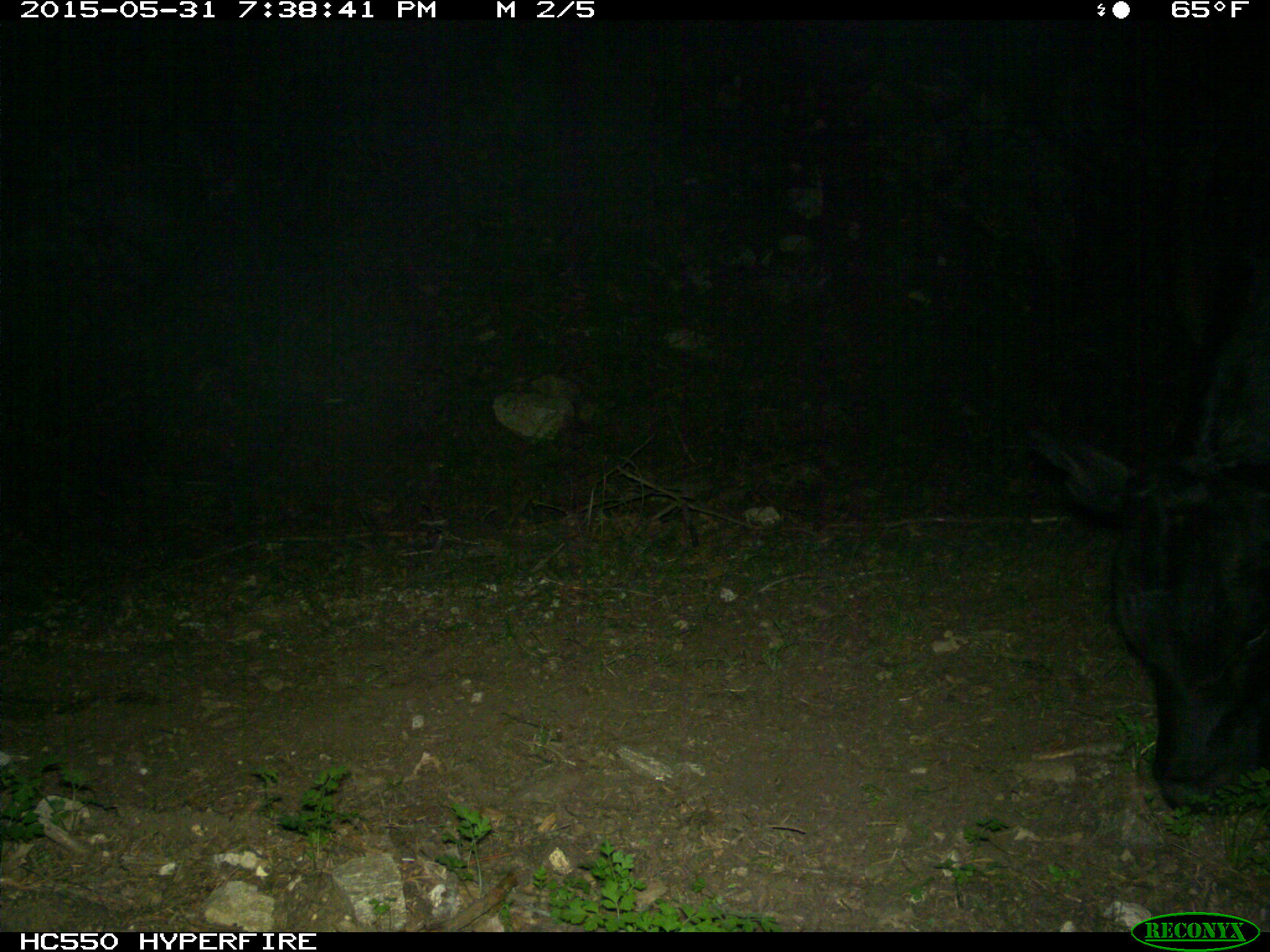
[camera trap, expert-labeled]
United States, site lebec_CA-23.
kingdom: Animalia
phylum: Chordata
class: Mammalia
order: Artiodactyla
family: Bovidae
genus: Bos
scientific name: Bos taurus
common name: domestic cow